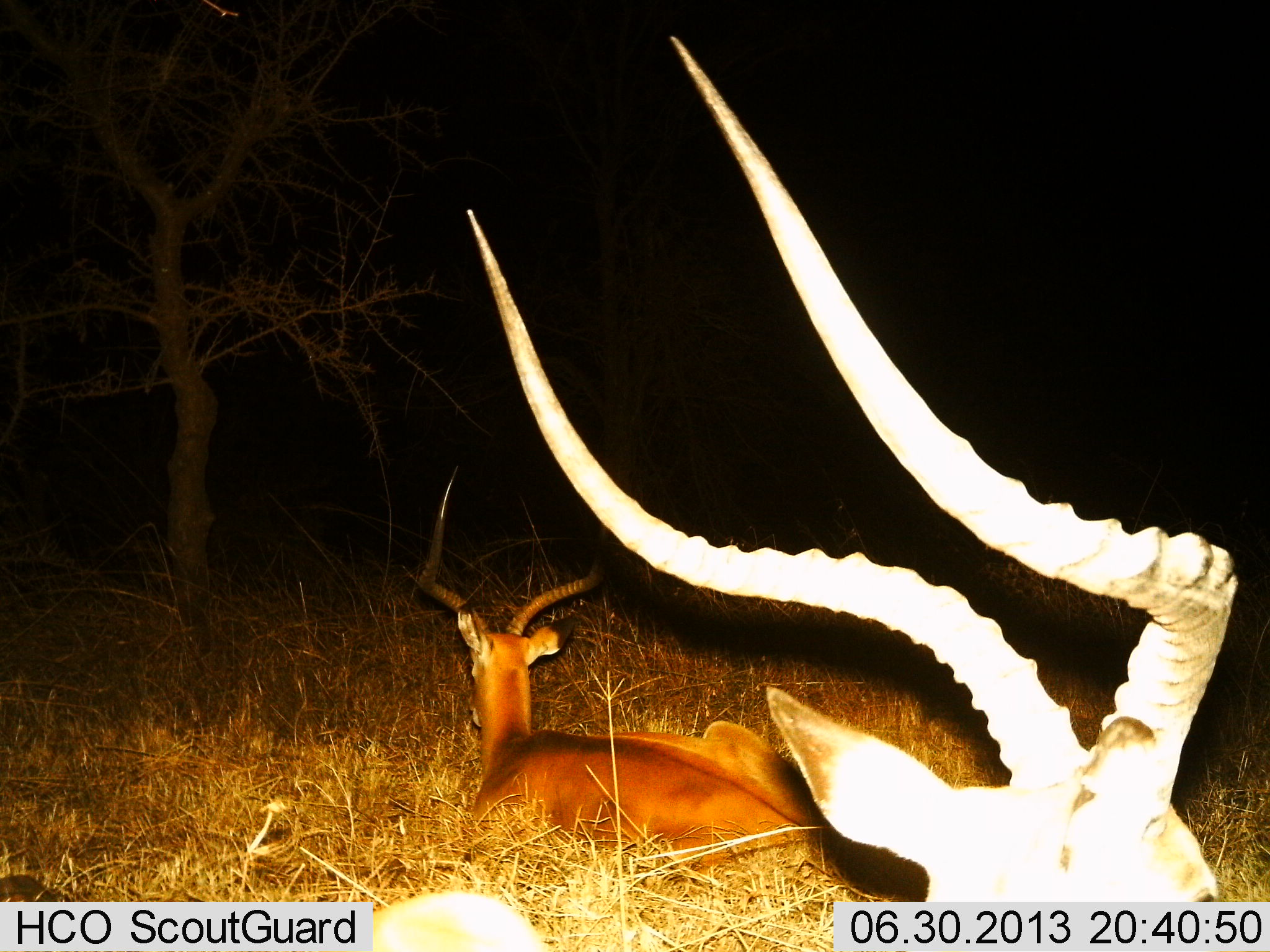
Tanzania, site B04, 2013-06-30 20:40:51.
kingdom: Animalia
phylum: Chordata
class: Mammalia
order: Artiodactyla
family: Bovidae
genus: Aepyceros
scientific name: Aepyceros melampus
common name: impala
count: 2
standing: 6%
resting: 100%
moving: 0%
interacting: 0%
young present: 0%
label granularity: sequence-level